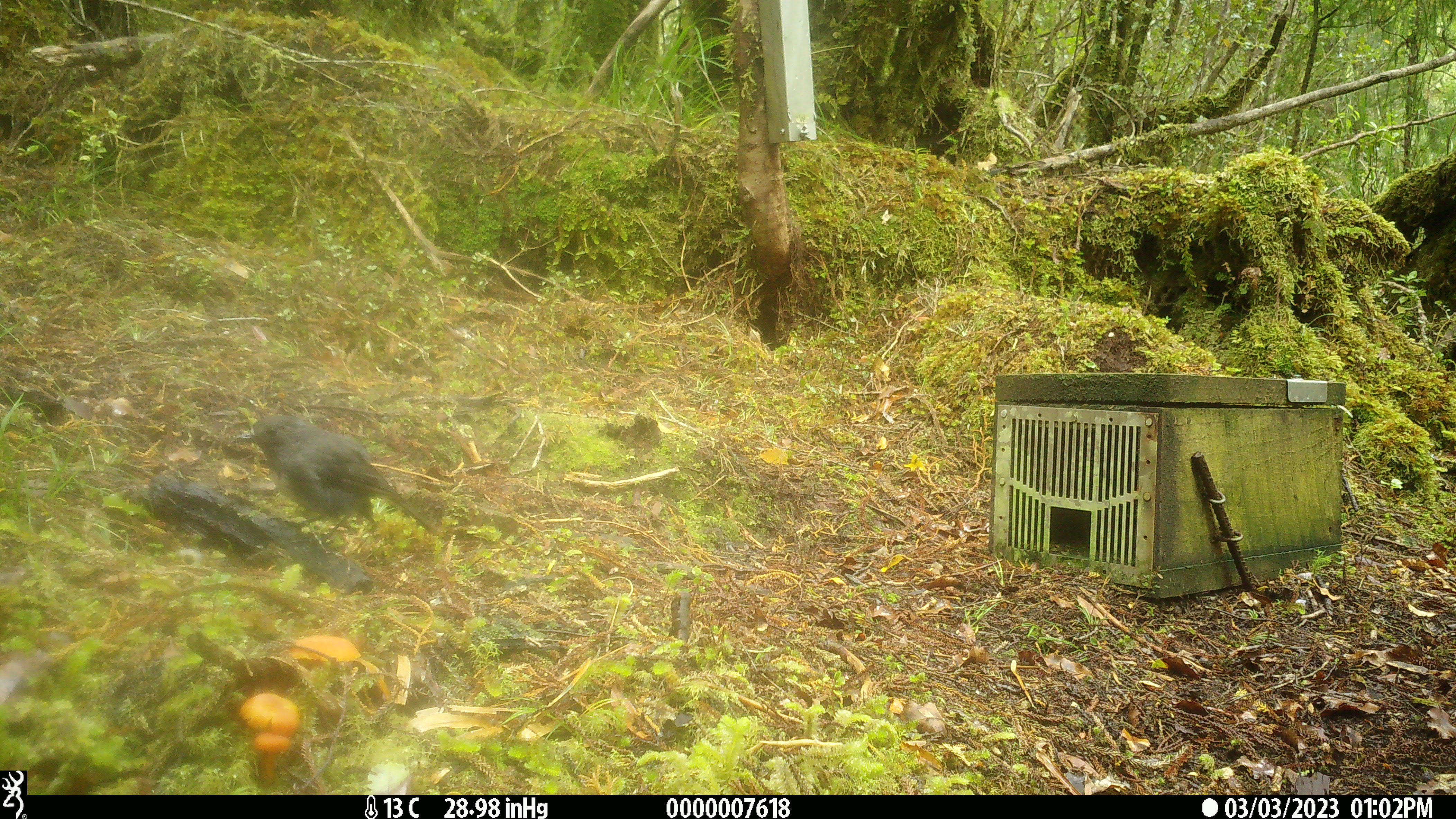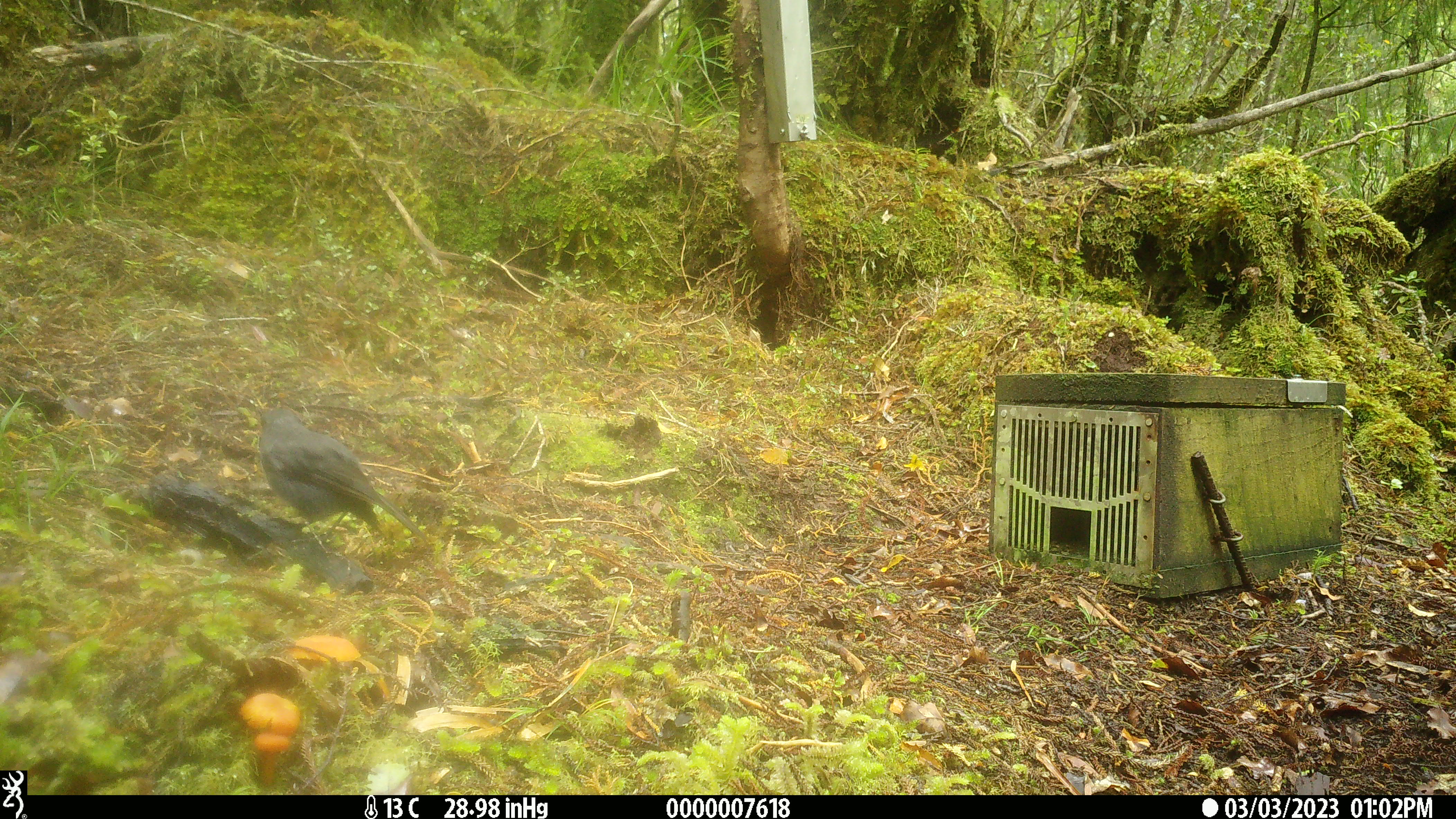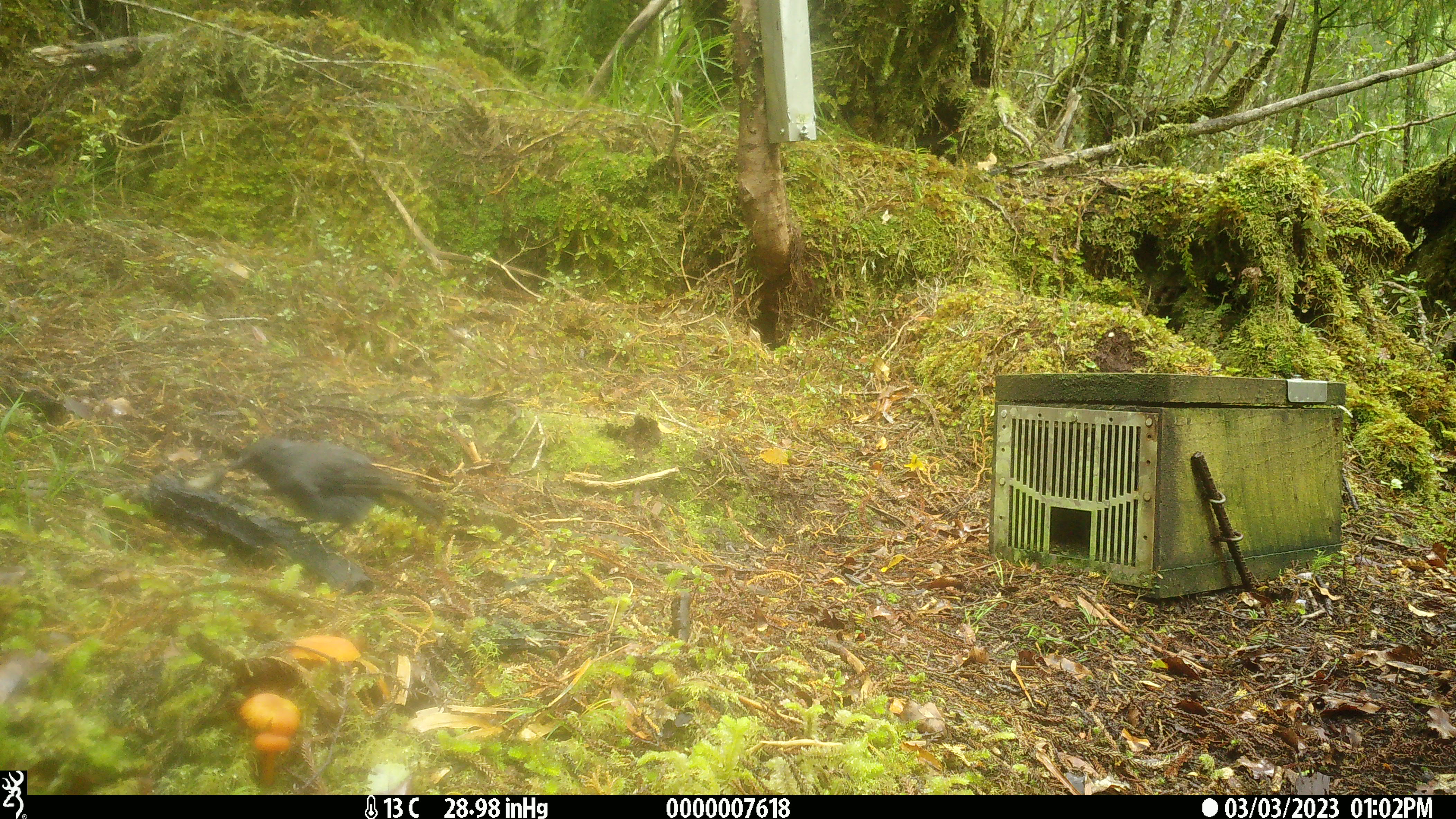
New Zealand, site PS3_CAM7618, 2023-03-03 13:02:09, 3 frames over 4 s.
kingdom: Animalia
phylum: Chordata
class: Aves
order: Passeriformes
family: Petroicidae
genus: Petroica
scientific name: Petroica australis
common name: new zealand robin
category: robin